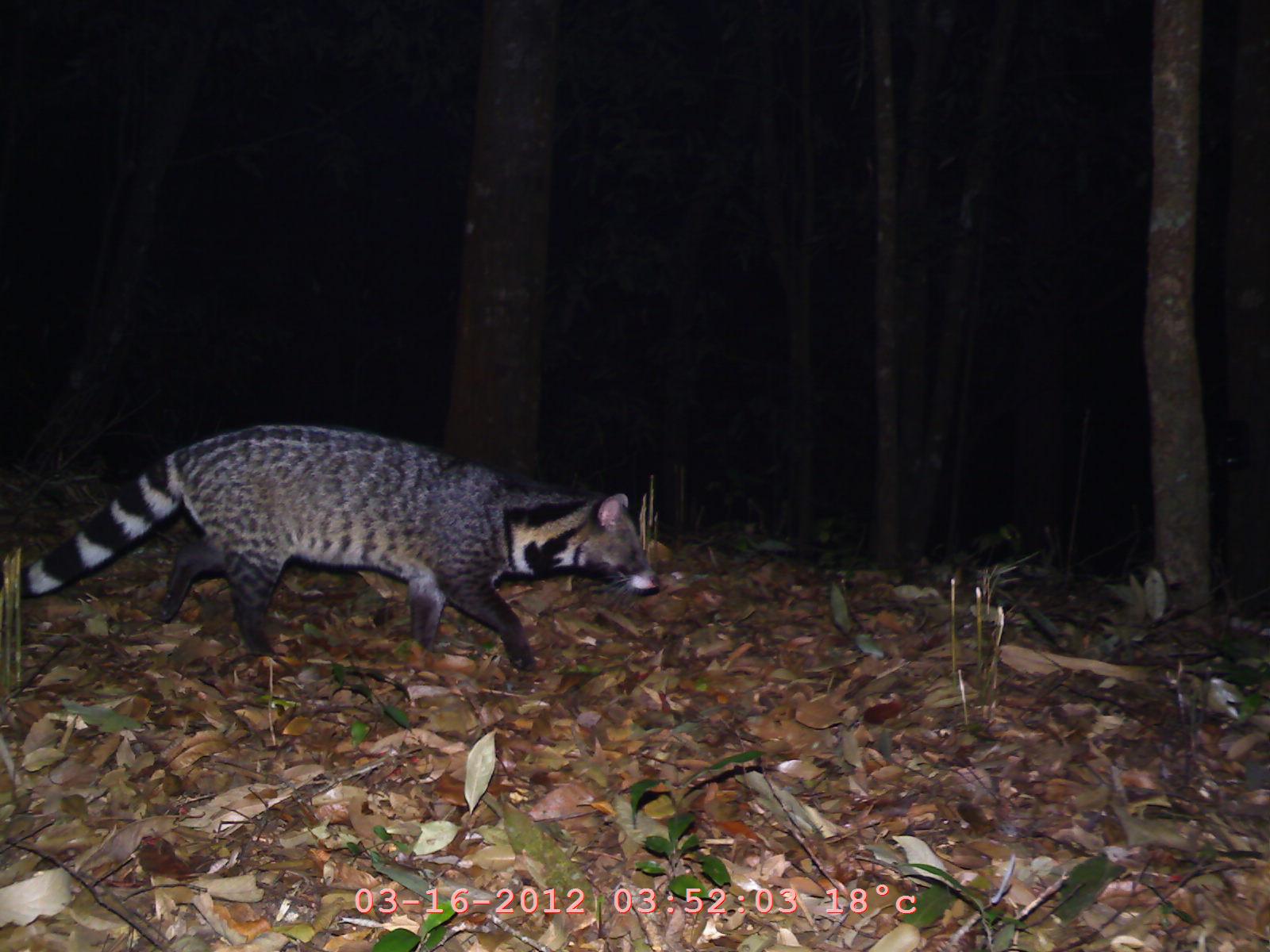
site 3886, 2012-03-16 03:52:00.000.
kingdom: Animalia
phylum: Chordata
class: Mammalia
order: Carnivora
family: Viverridae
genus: Viverra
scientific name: Viverra zibetha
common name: large indian civet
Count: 1.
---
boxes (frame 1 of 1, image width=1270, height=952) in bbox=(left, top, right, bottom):
viverra zibetha: bbox=(14, 417, 666, 690)